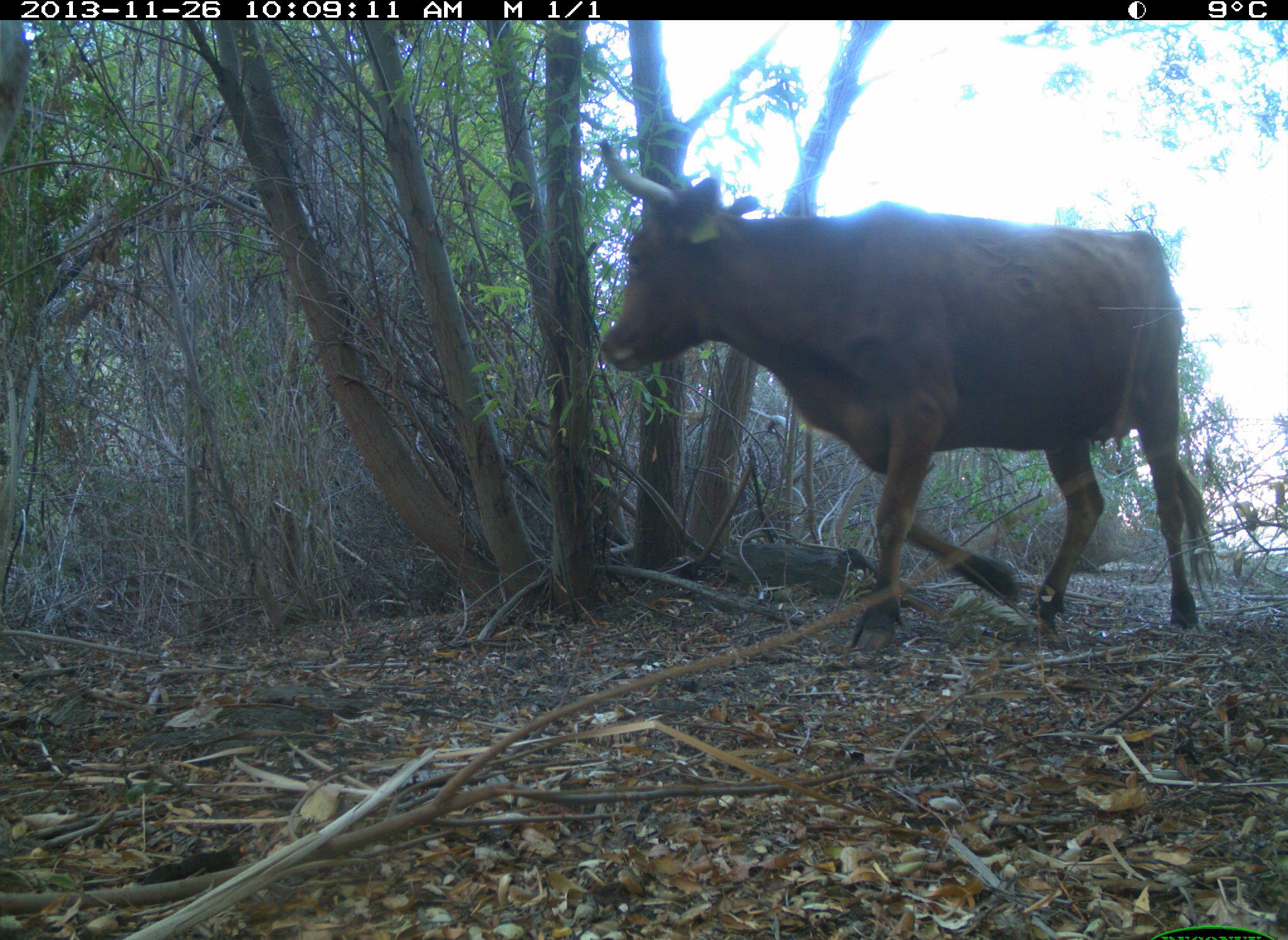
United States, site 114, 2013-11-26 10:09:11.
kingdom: Animalia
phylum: Chordata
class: Mammalia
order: Artiodactyla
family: Bovidae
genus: Bos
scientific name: Bos taurus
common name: cow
Cow (Bos taurus).